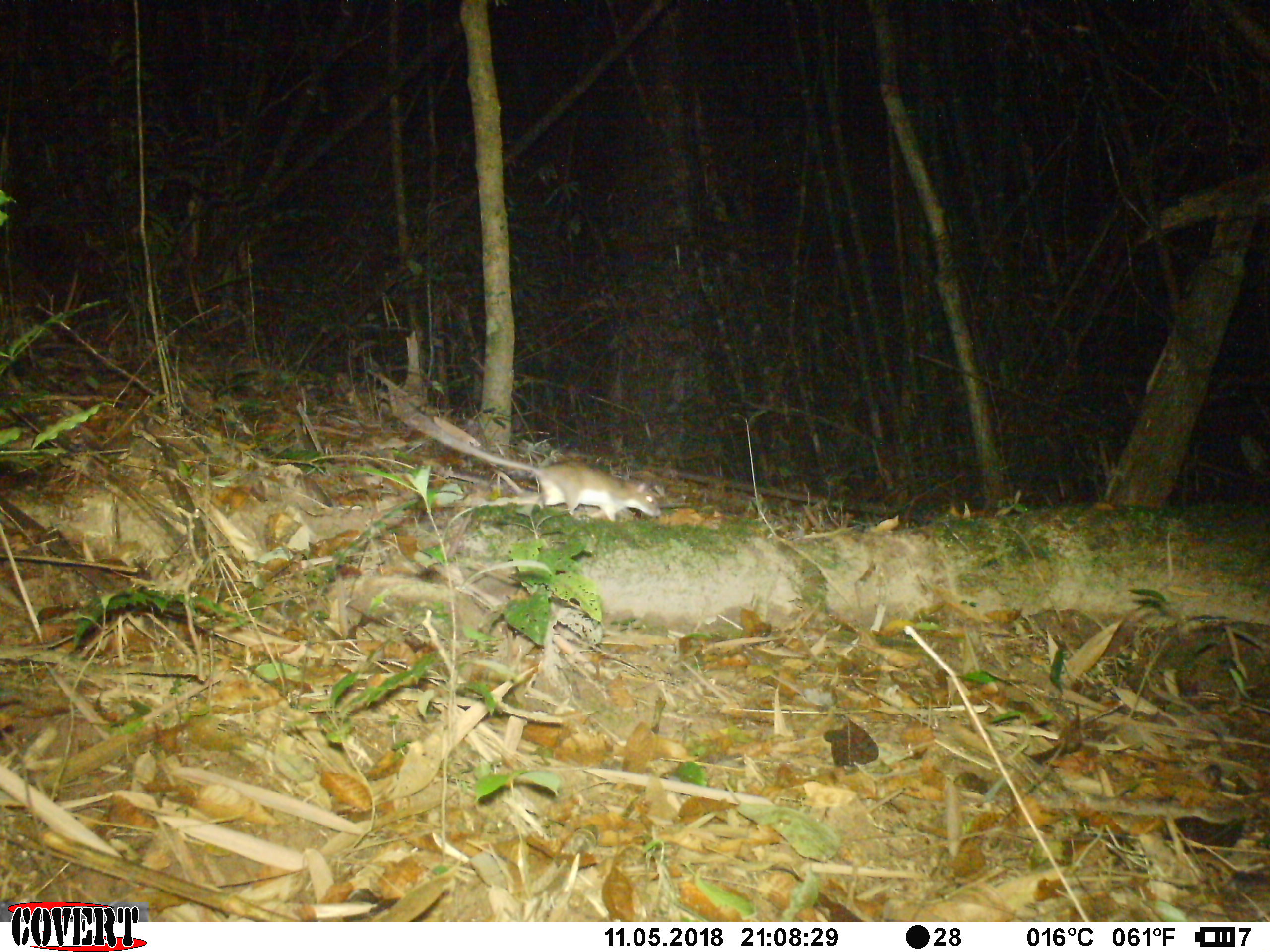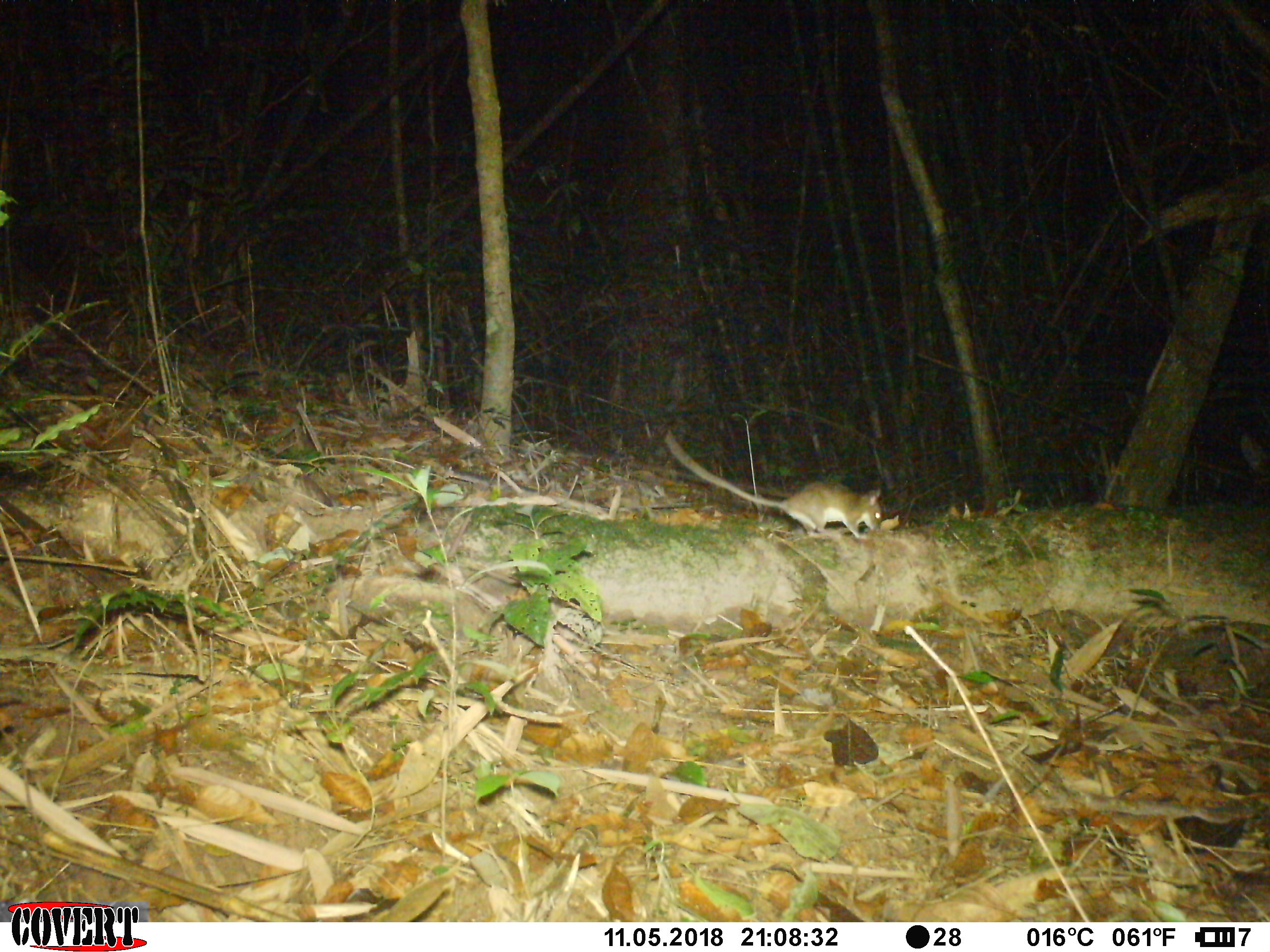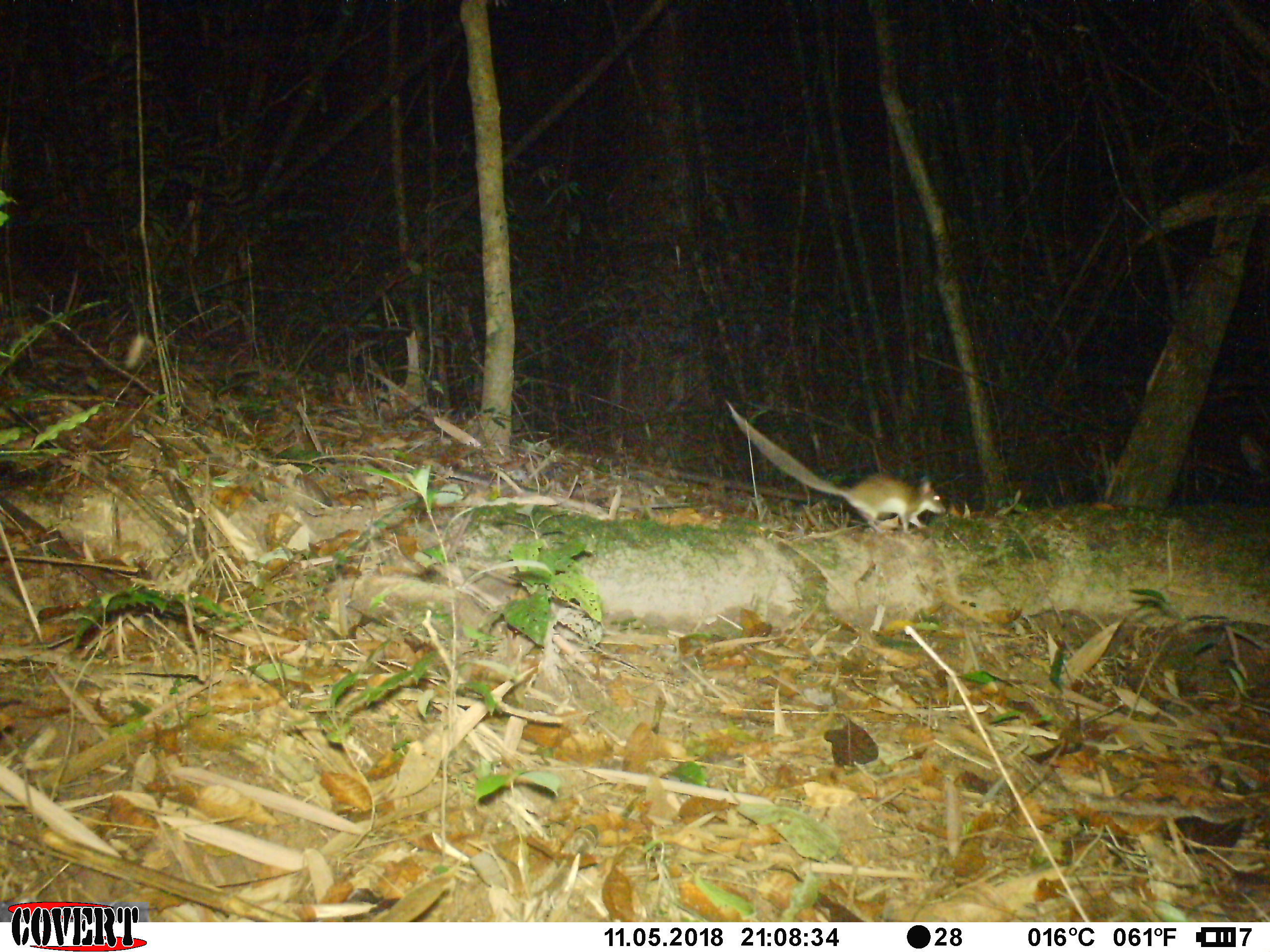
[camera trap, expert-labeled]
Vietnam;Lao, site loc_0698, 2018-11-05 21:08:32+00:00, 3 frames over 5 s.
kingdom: Animalia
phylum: Chordata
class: Mammalia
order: Rodentia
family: Muridae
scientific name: Muridae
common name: old-world mice and rats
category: unidentified murid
Unidentified murid (old-world mice and rats) (Muridae). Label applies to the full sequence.